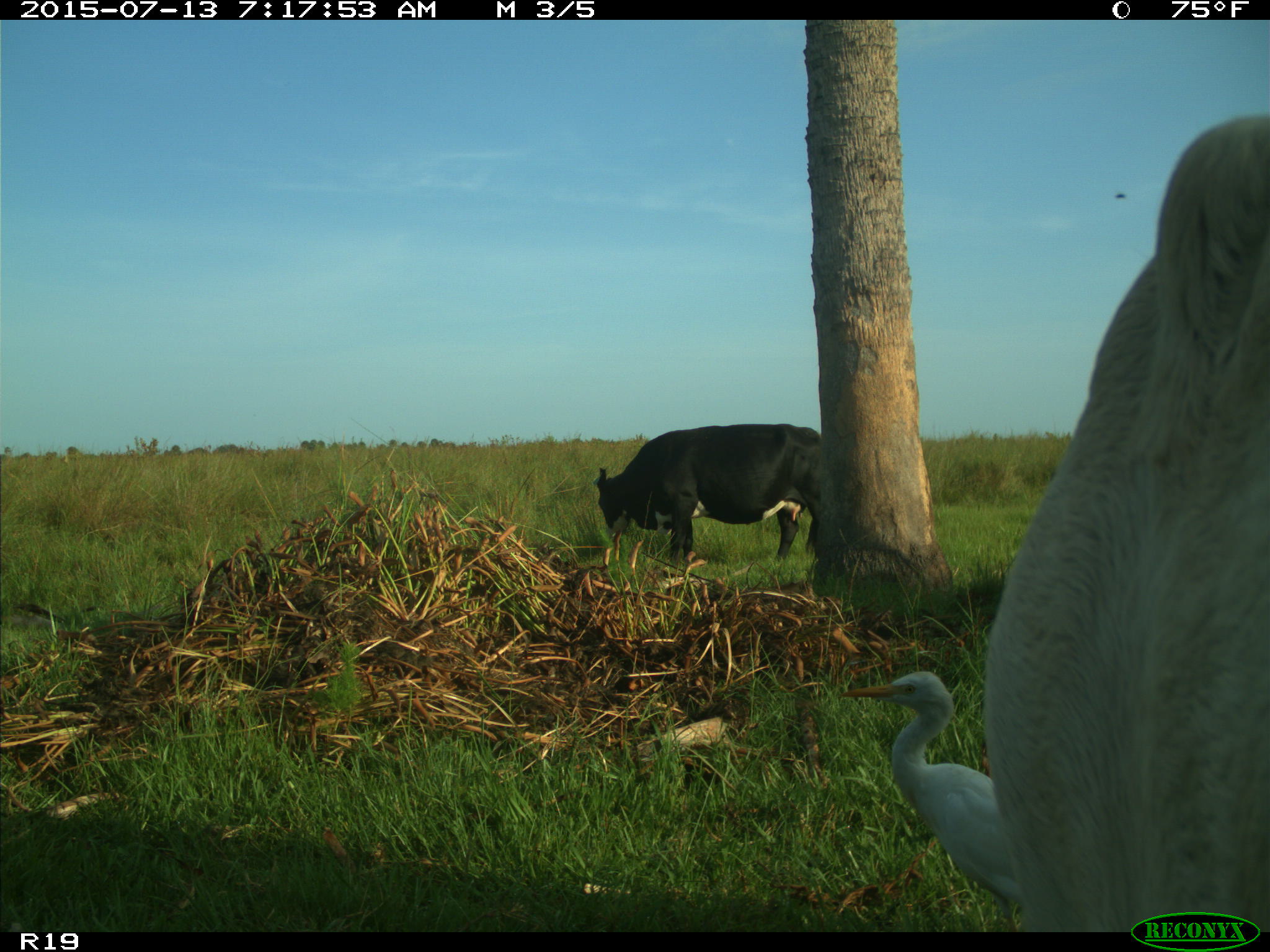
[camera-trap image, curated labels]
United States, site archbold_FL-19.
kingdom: Animalia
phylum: Chordata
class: Mammalia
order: Artiodactyla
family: Bovidae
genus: Bos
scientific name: Bos taurus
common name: domestic cow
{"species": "Bos taurus (domestic cow)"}